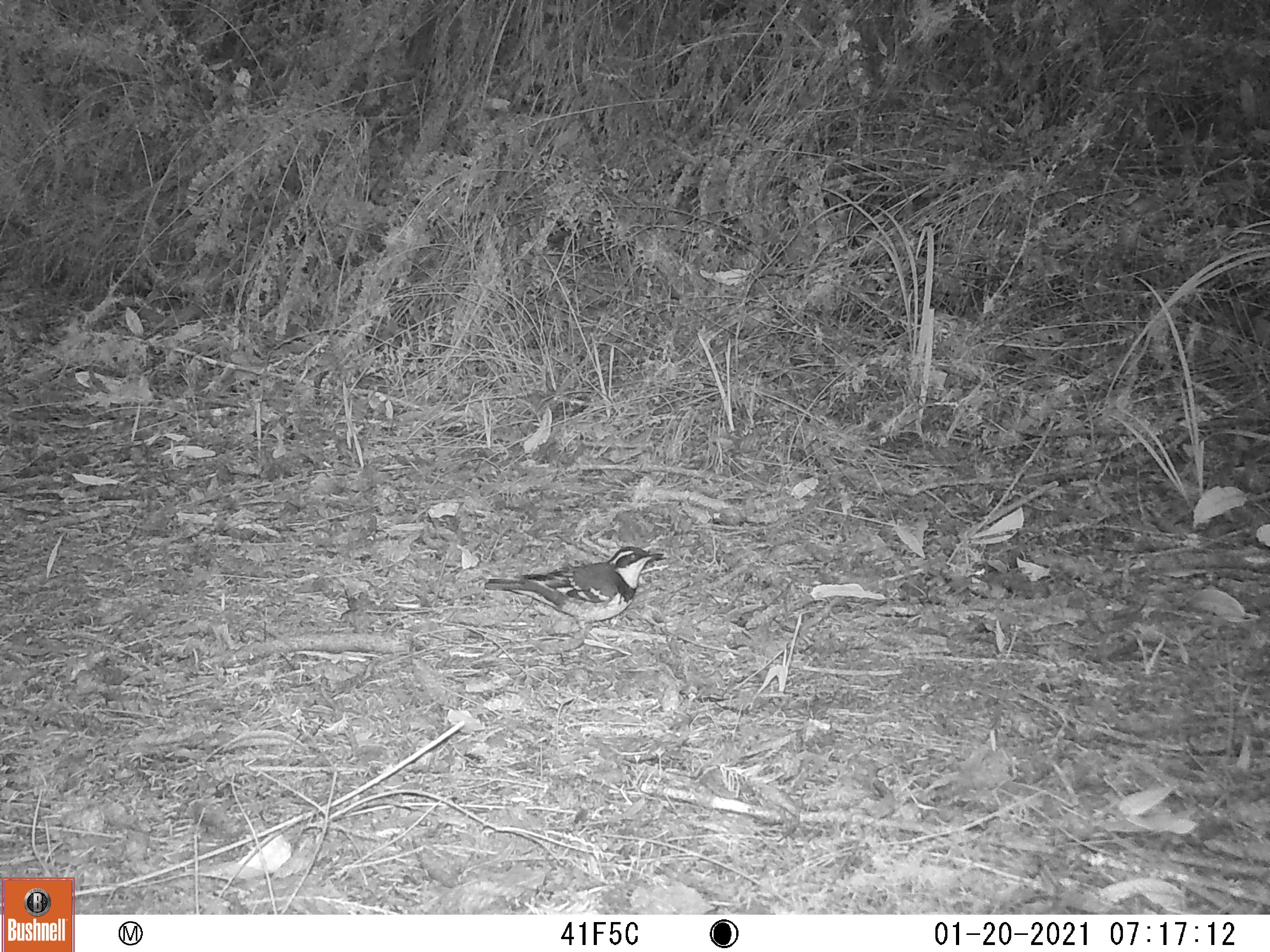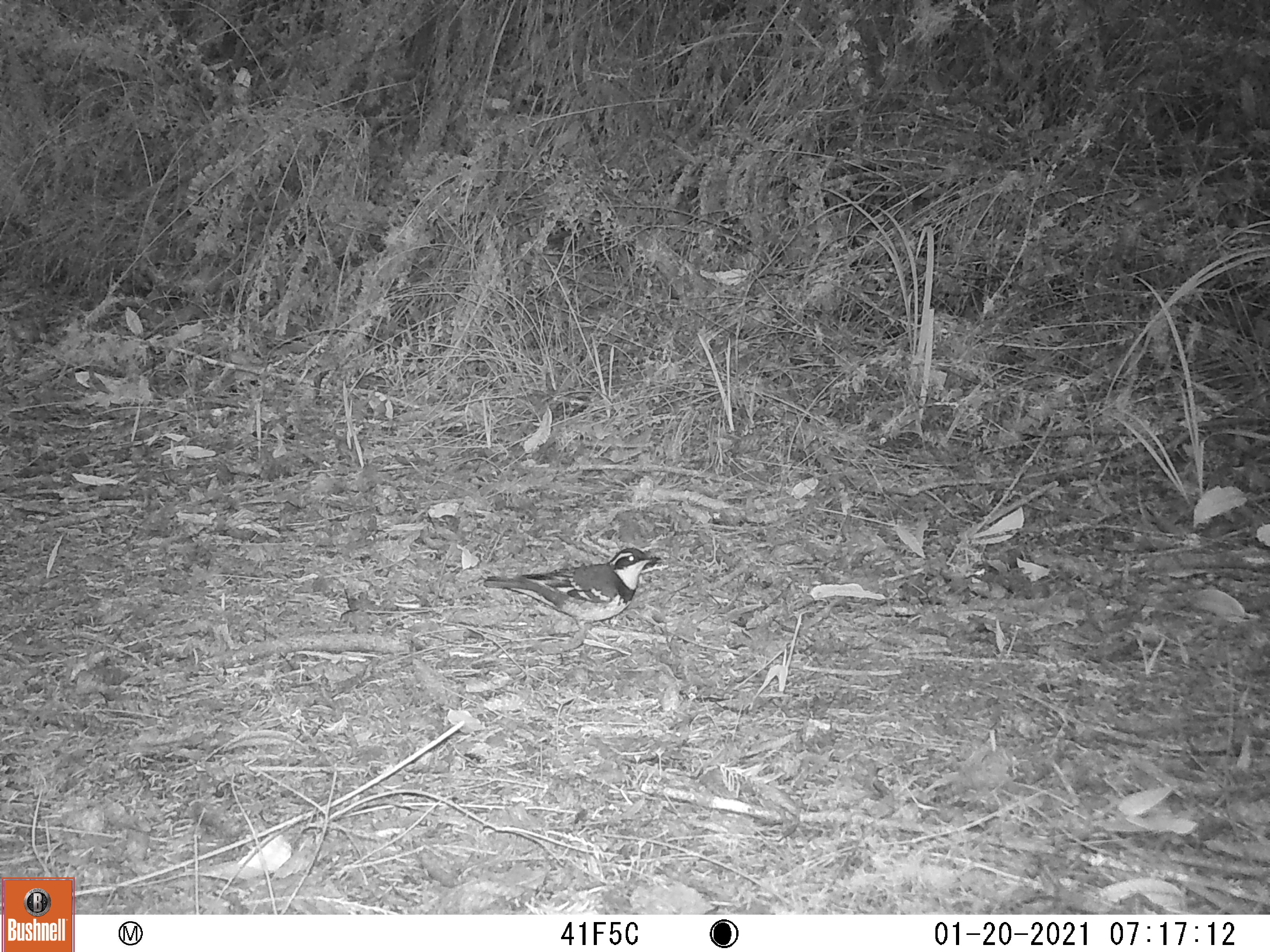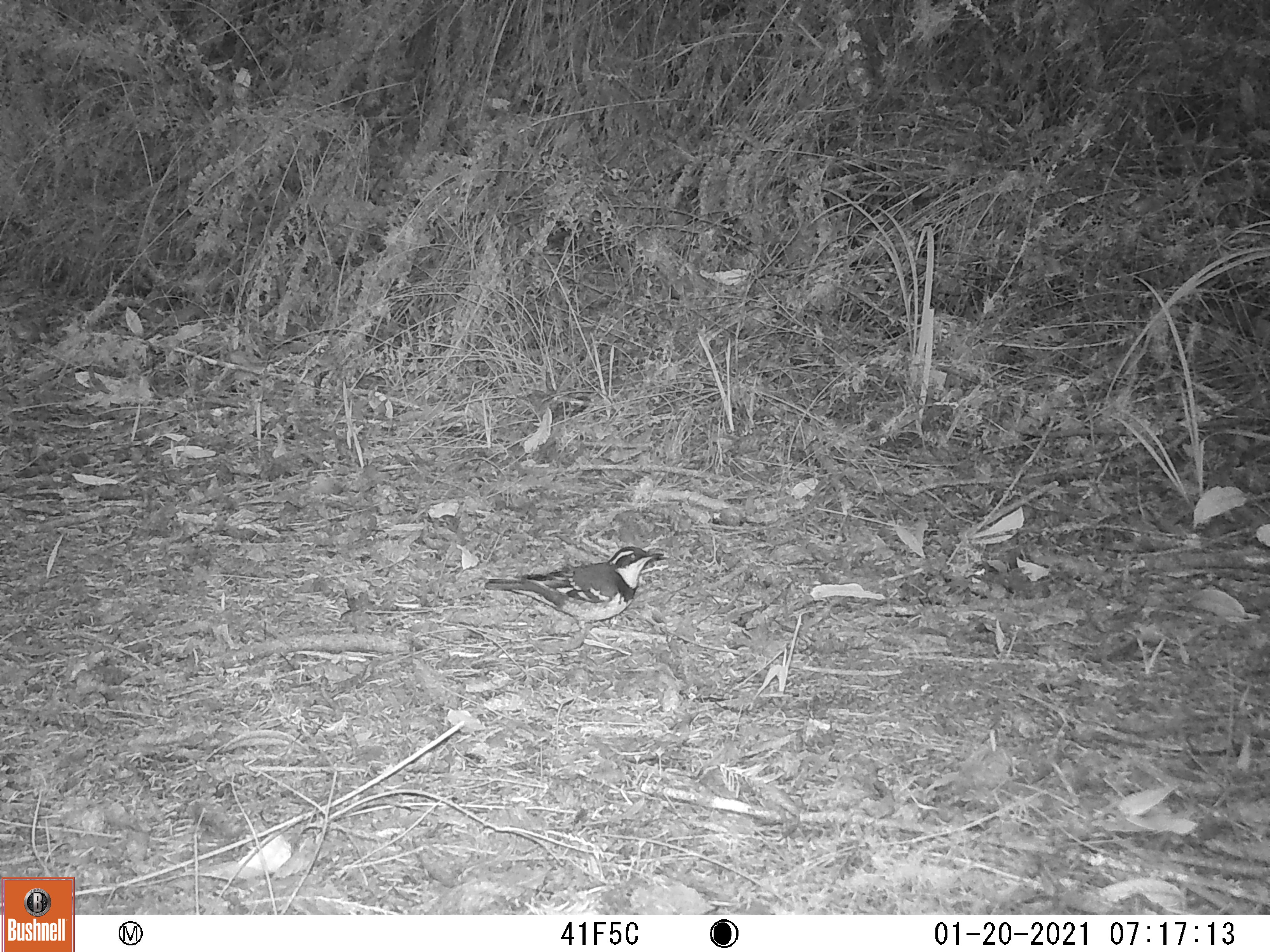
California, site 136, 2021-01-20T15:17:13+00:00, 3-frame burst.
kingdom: Animalia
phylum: Chordata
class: Aves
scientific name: Aves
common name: bird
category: unknown bird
Unknown bird (bird) (Aves).